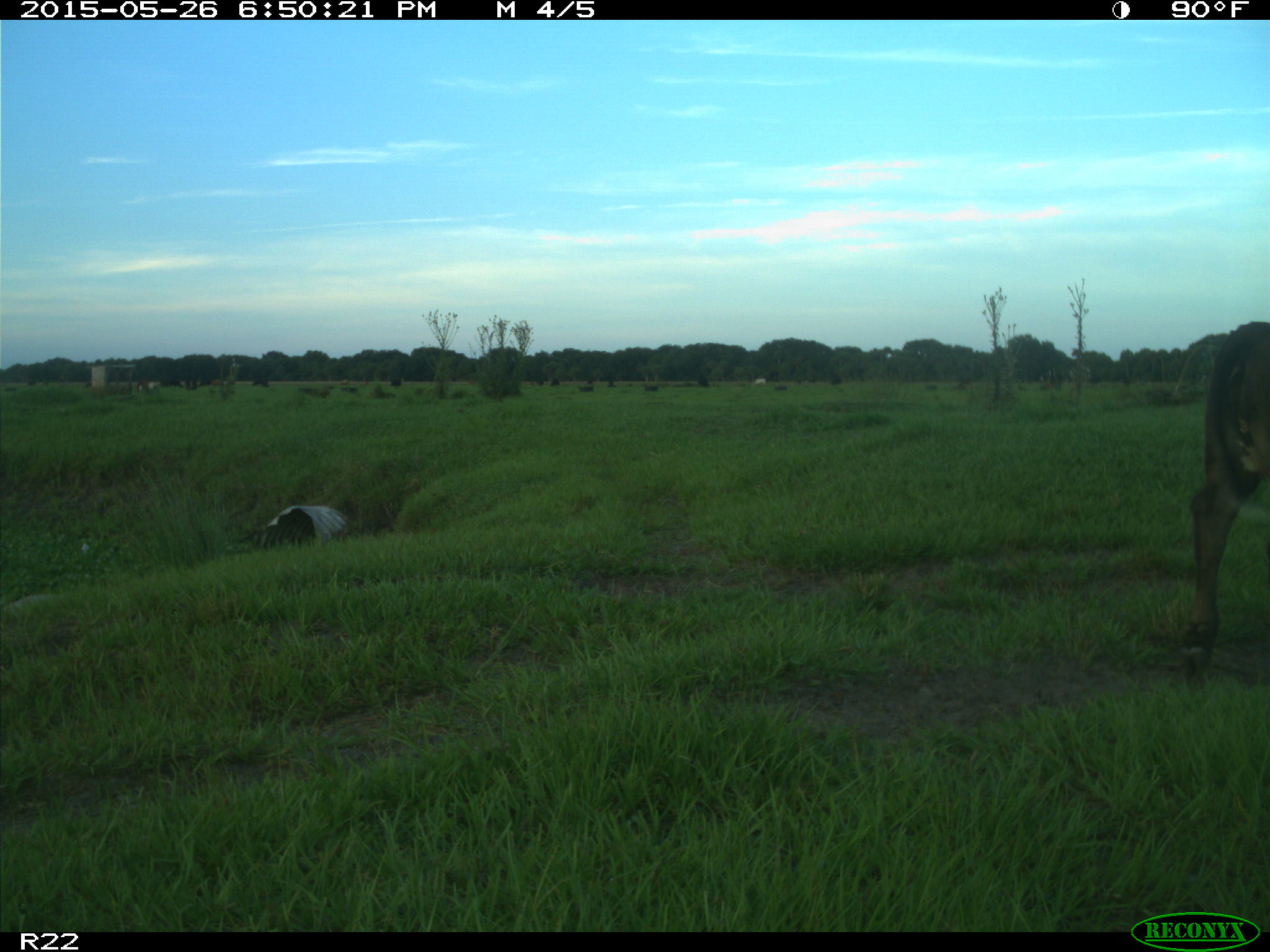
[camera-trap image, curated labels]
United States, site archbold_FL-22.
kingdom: Animalia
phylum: Chordata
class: Mammalia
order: Artiodactyla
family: Bovidae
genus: Bos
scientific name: Bos taurus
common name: domestic cow